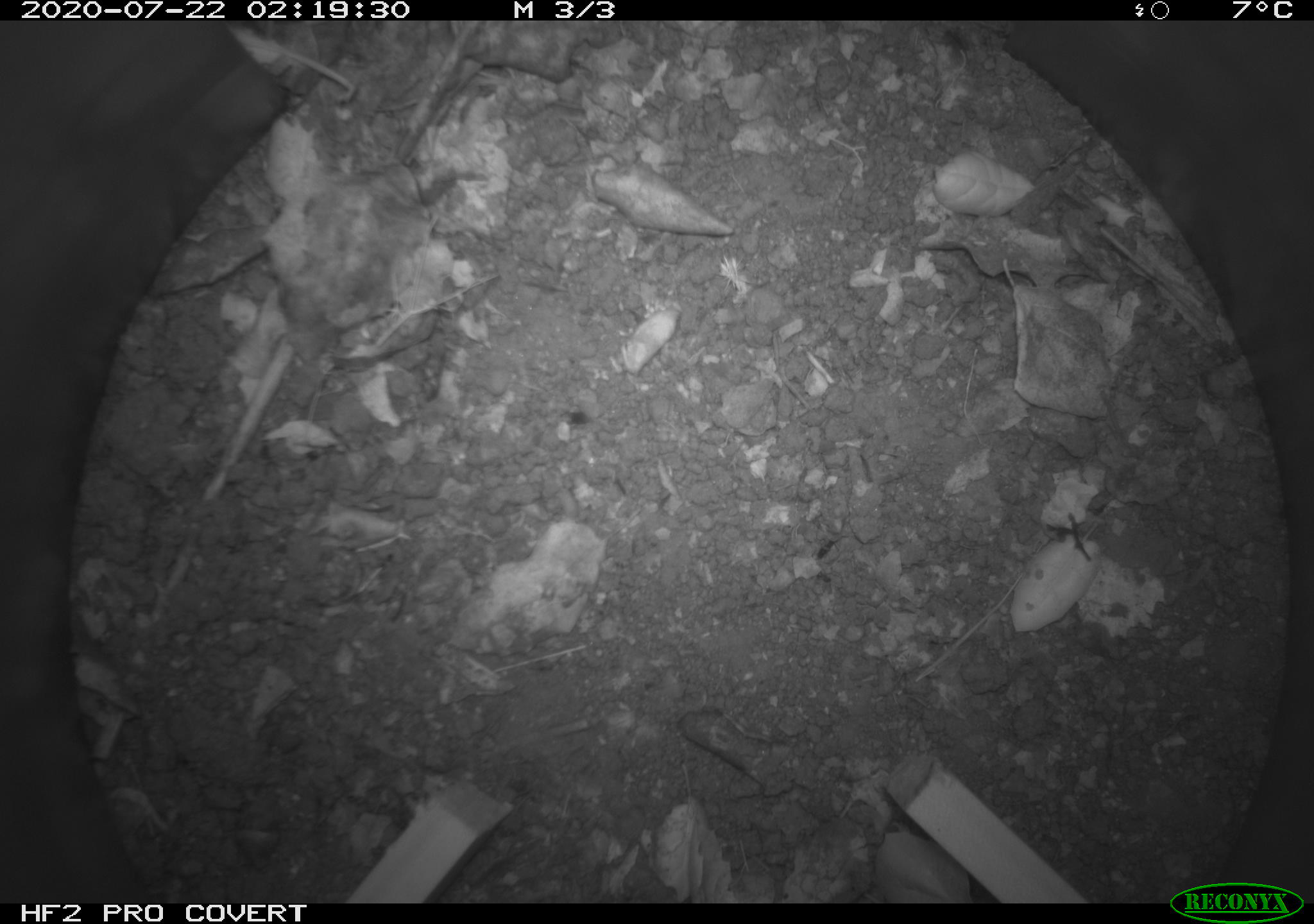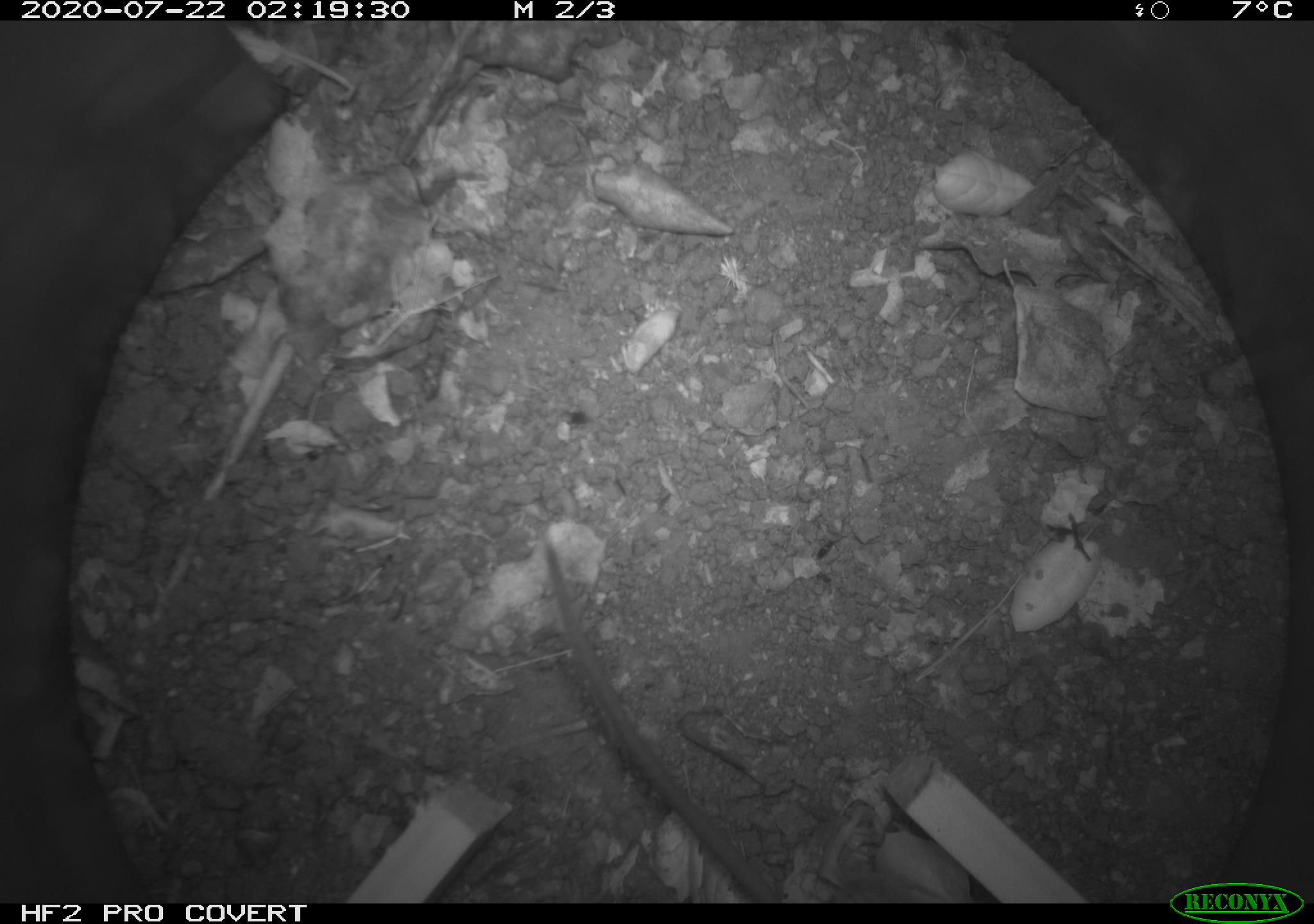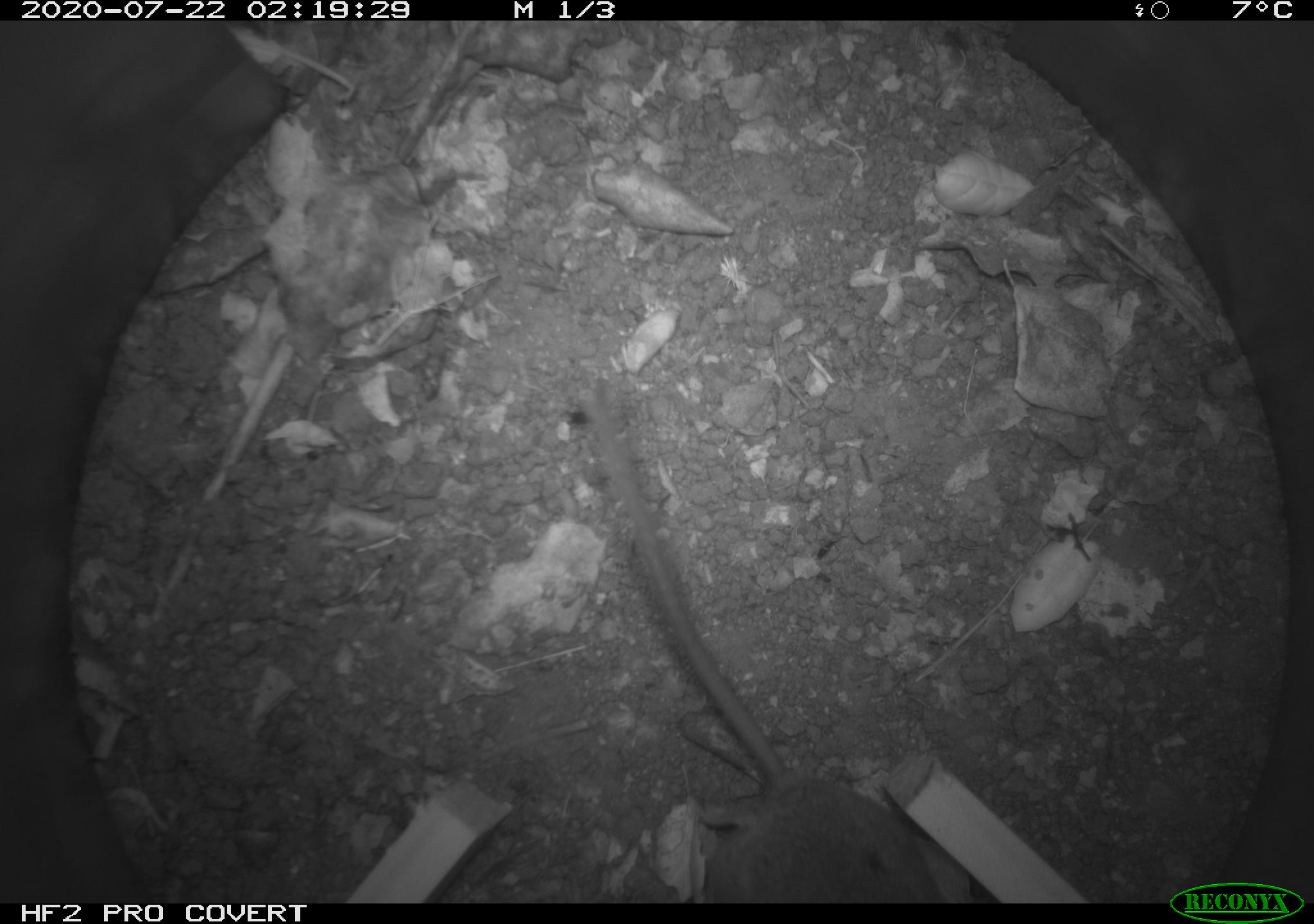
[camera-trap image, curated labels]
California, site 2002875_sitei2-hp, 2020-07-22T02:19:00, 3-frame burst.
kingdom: Animalia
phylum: Chordata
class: Mammalia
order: Rodentia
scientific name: Rodentia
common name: rodent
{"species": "rodent (Rodentia)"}